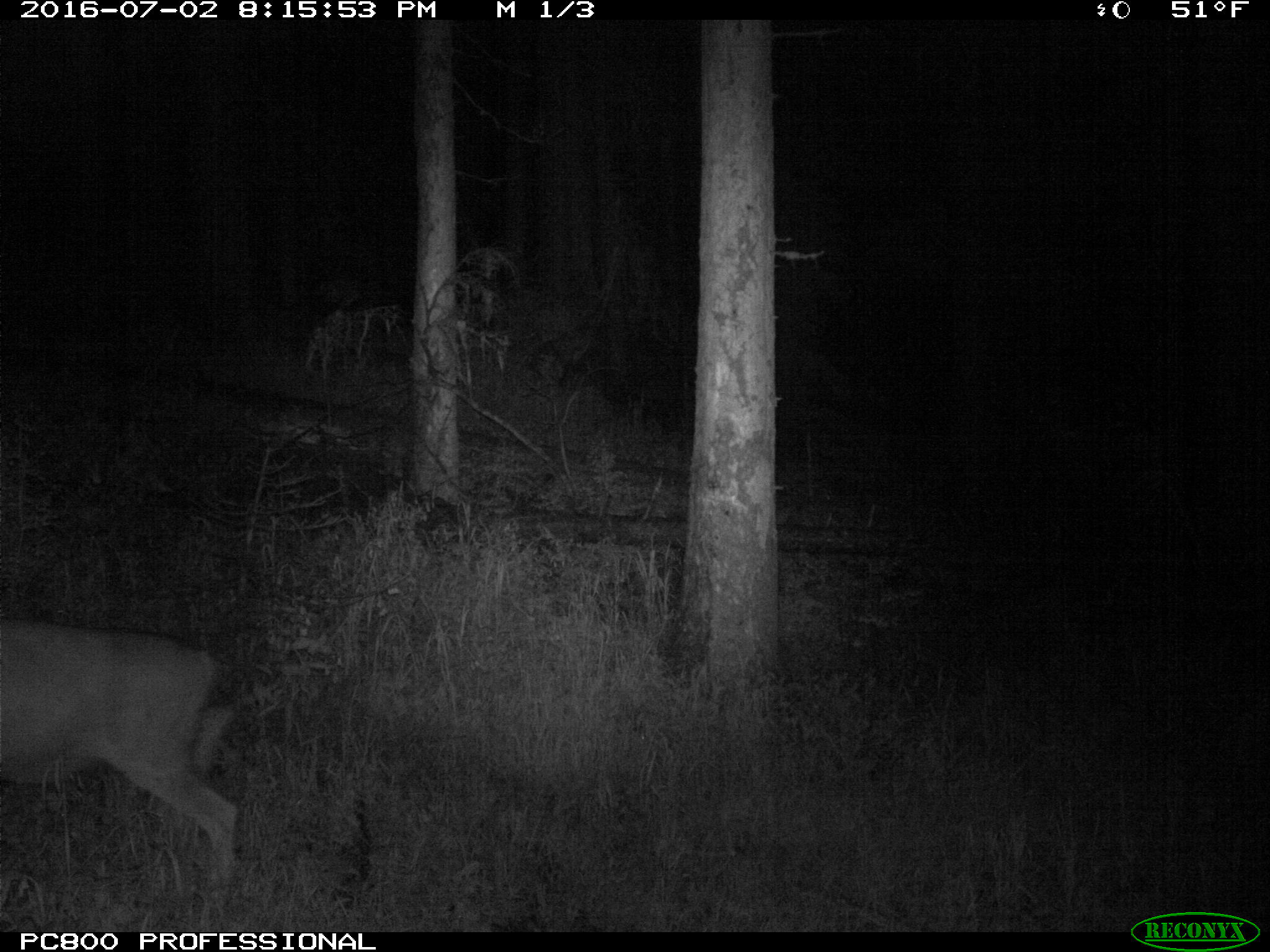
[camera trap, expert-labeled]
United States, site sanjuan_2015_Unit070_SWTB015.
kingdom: Animalia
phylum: Chordata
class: Mammalia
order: Artiodactyla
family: Cervidae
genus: Odocoileus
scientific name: Odocoileus hemionus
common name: mule deer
Odocoileus hemionus (mule deer).